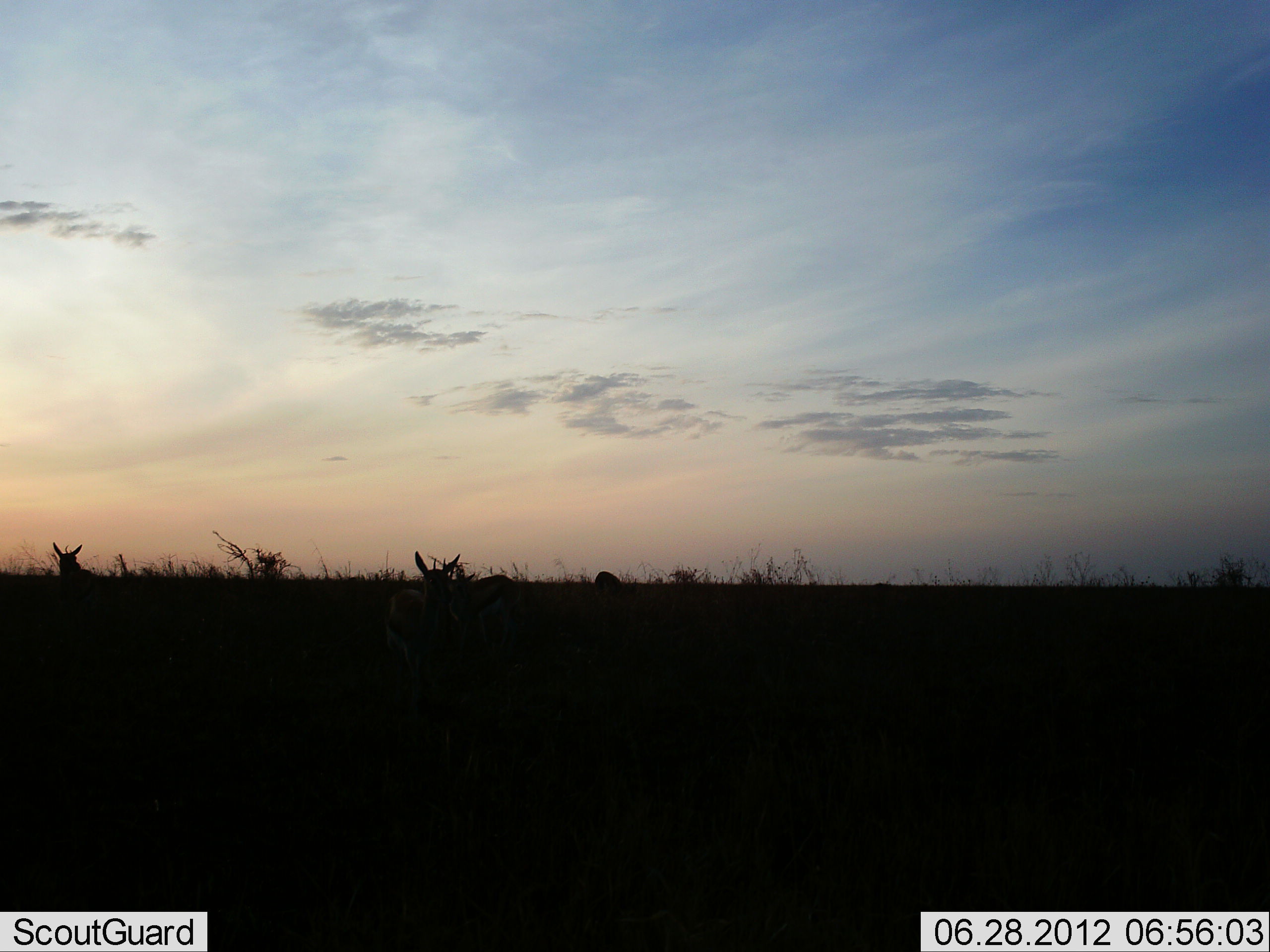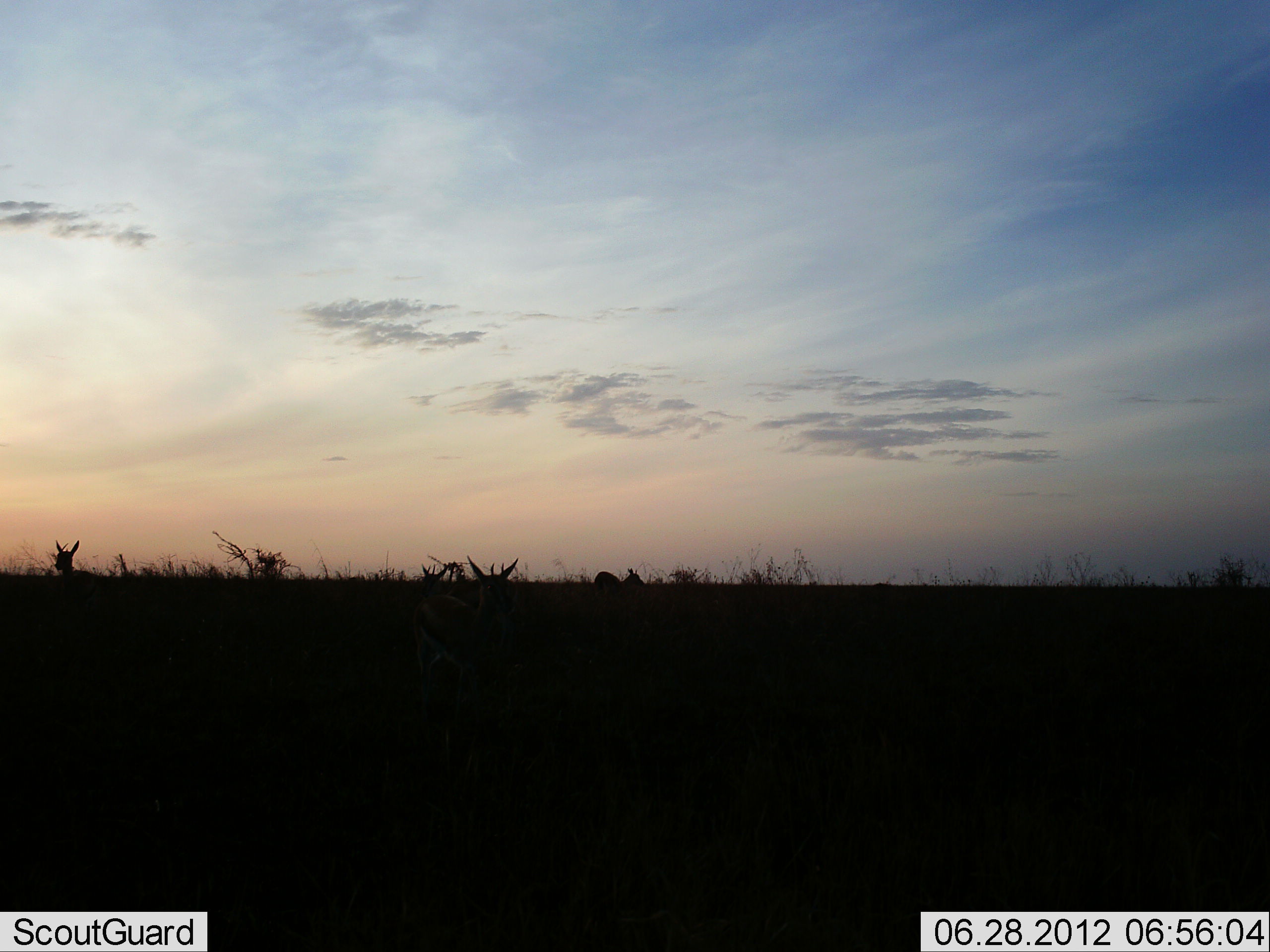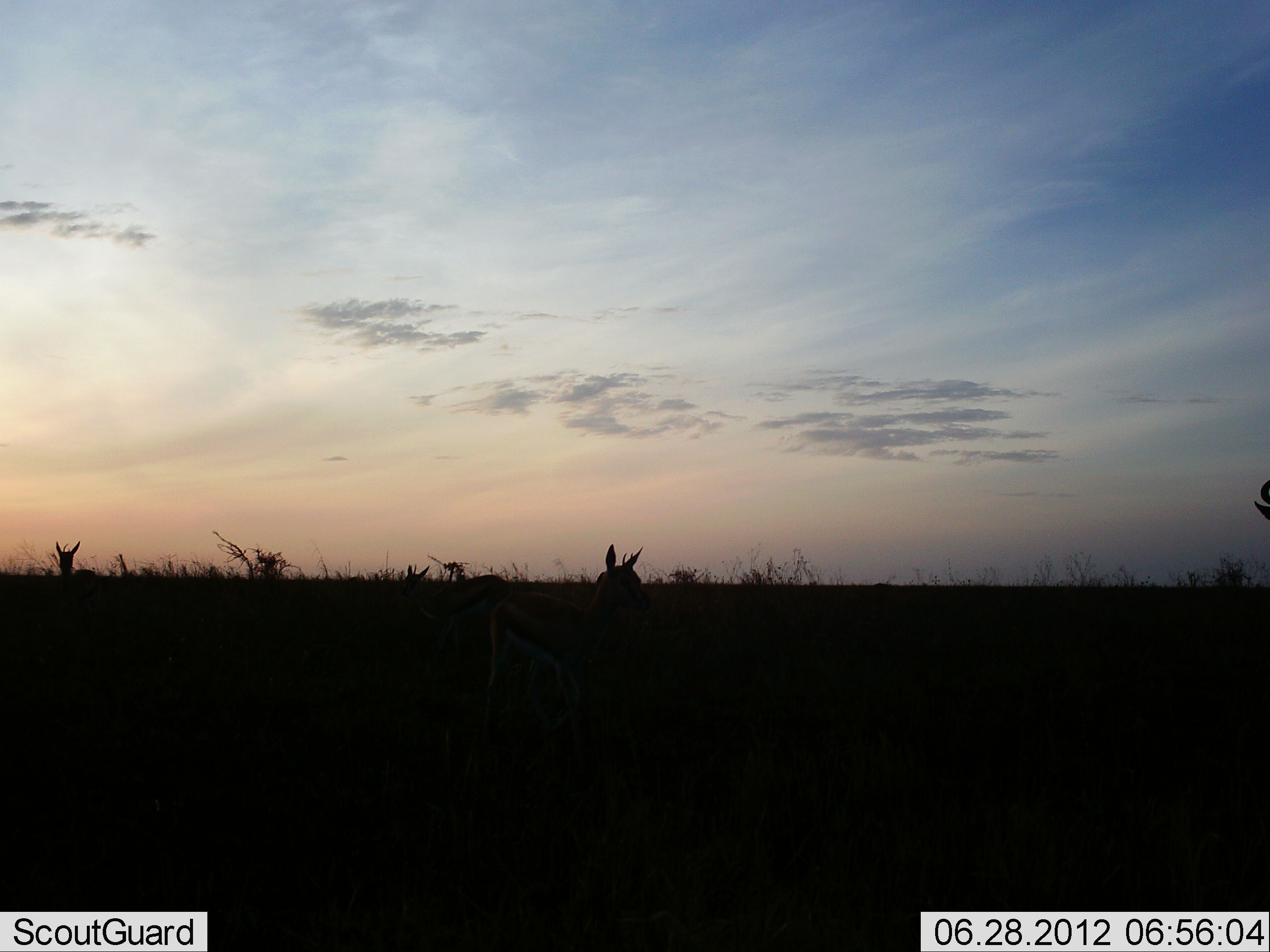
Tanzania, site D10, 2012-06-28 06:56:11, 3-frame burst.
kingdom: Animalia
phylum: Chordata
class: Mammalia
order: Artiodactyla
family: Bovidae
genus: Eudorcas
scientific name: Eudorcas thomsonii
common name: thomson's gazelle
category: gazellethomsons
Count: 4.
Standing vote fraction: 60%.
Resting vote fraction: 0%.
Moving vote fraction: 70%.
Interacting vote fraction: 0%.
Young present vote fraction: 0%.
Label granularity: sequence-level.